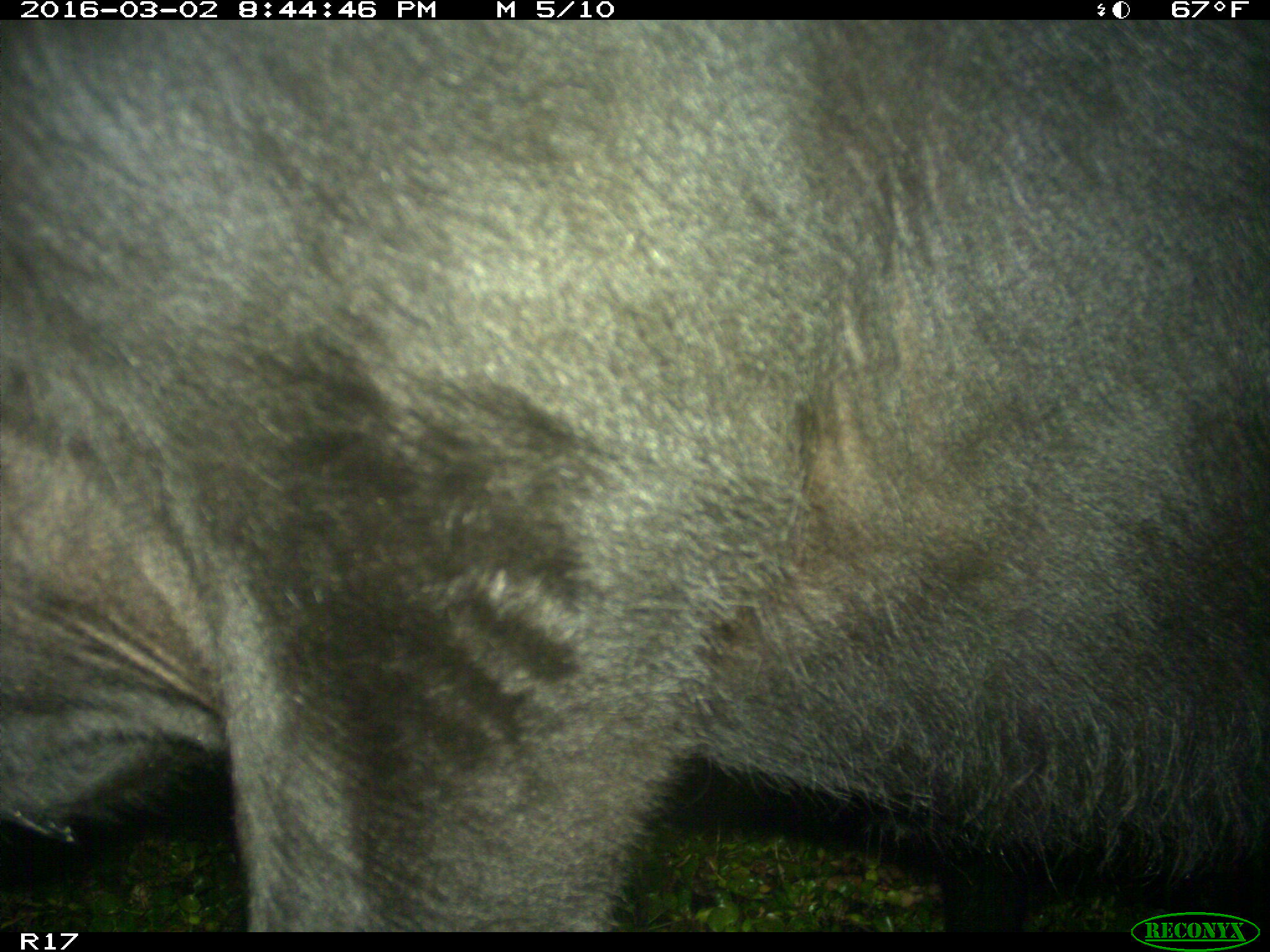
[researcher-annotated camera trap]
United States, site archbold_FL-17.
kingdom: Animalia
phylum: Chordata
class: Mammalia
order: Artiodactyla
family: Bovidae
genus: Bos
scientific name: Bos taurus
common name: domestic cow